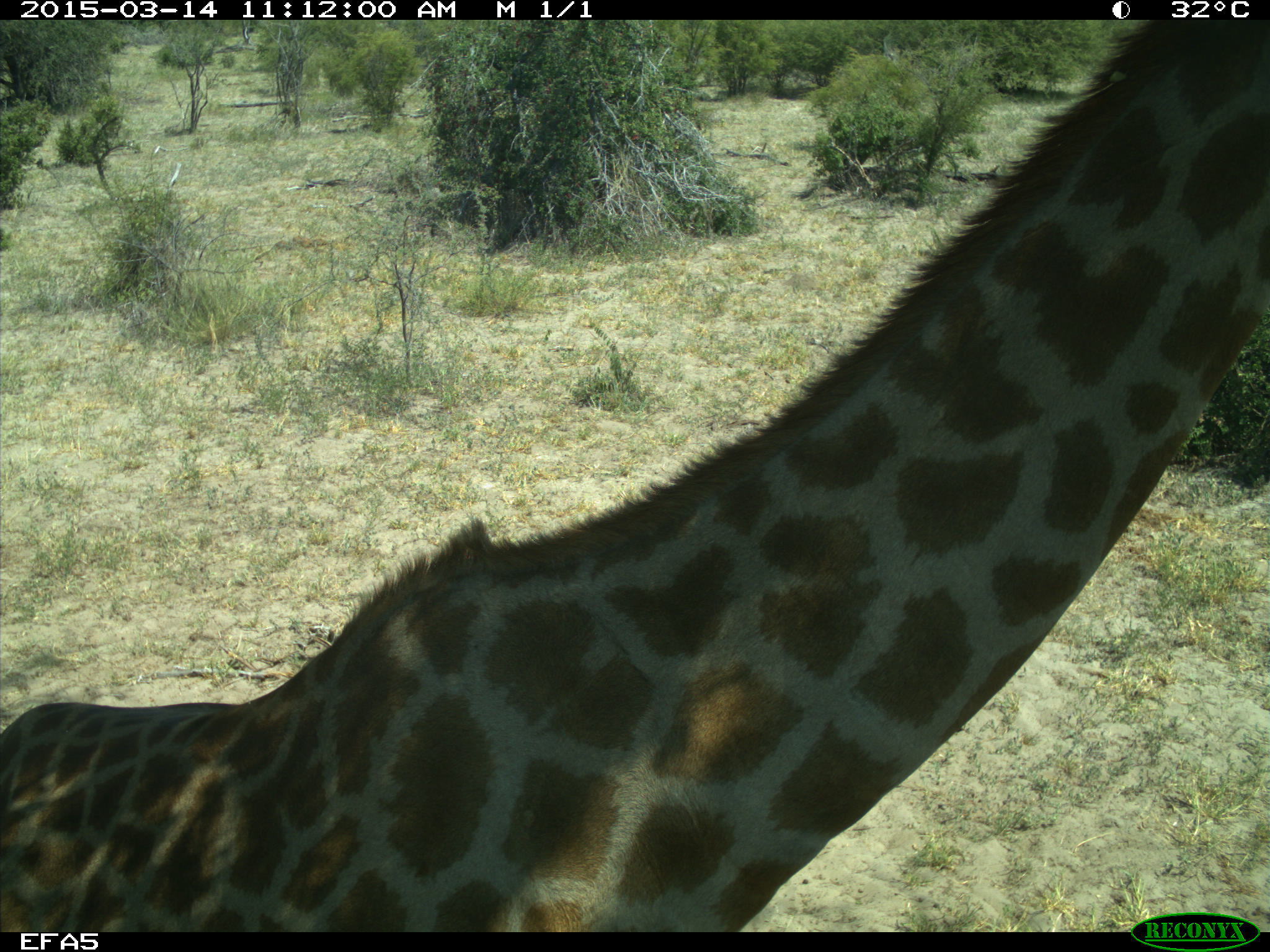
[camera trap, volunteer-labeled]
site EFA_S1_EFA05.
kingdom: Animalia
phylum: Chordata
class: Mammalia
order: Artiodactyla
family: Giraffidae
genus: Giraffa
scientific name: Giraffa camelopardalis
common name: giraffe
Giraffe (Giraffa camelopardalis), count 1. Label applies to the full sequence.